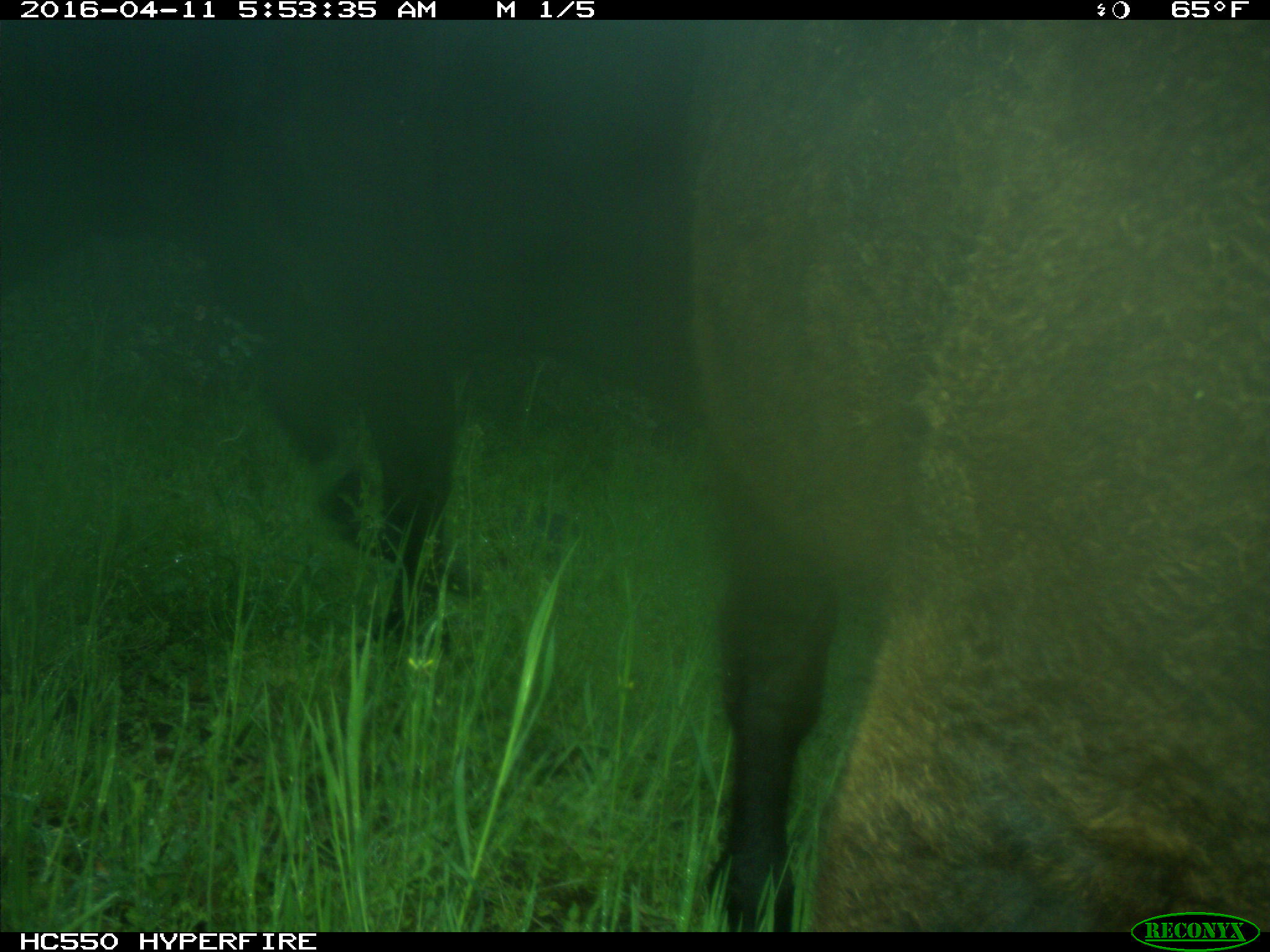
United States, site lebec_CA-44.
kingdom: Animalia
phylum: Chordata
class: Mammalia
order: Artiodactyla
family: Bovidae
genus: Bos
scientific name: Bos taurus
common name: domestic cow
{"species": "Bos taurus (domestic cow)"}